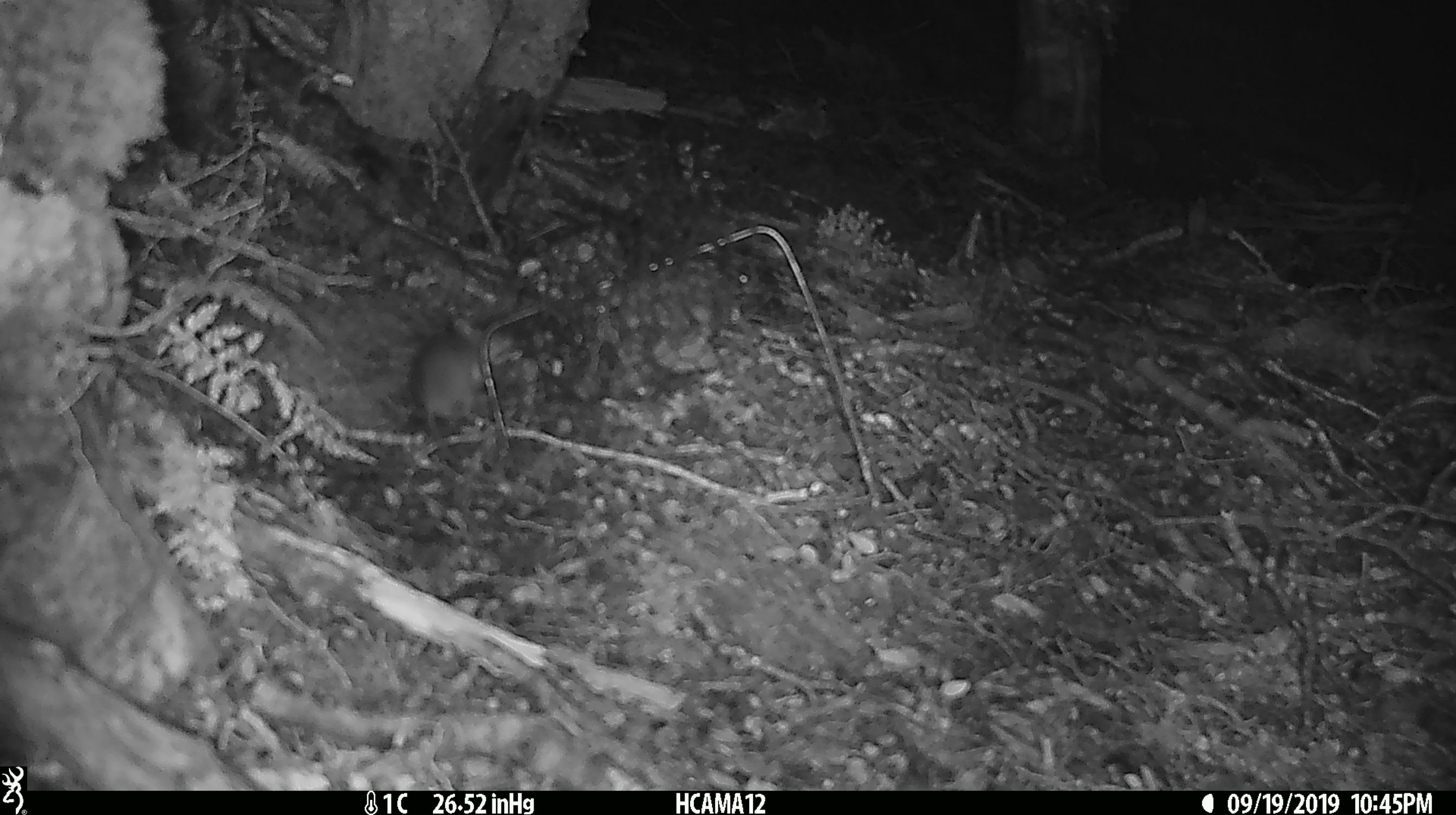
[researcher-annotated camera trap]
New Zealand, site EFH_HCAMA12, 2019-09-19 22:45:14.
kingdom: Animalia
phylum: Chordata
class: Mammalia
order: Rodentia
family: Muridae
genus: Mus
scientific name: Mus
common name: mouse